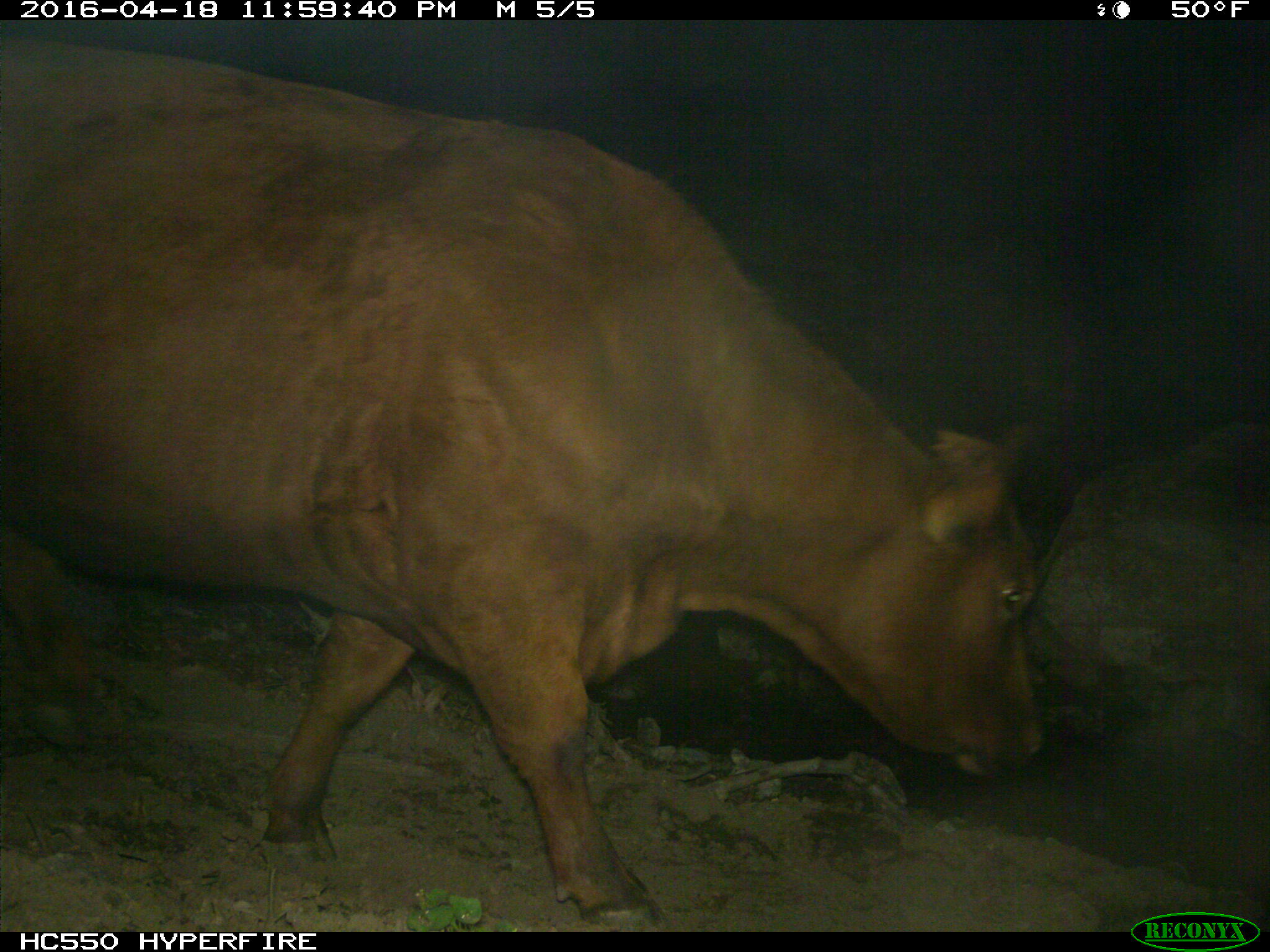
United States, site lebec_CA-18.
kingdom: Animalia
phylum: Chordata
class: Mammalia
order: Artiodactyla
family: Bovidae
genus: Bos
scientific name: Bos taurus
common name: domestic cow